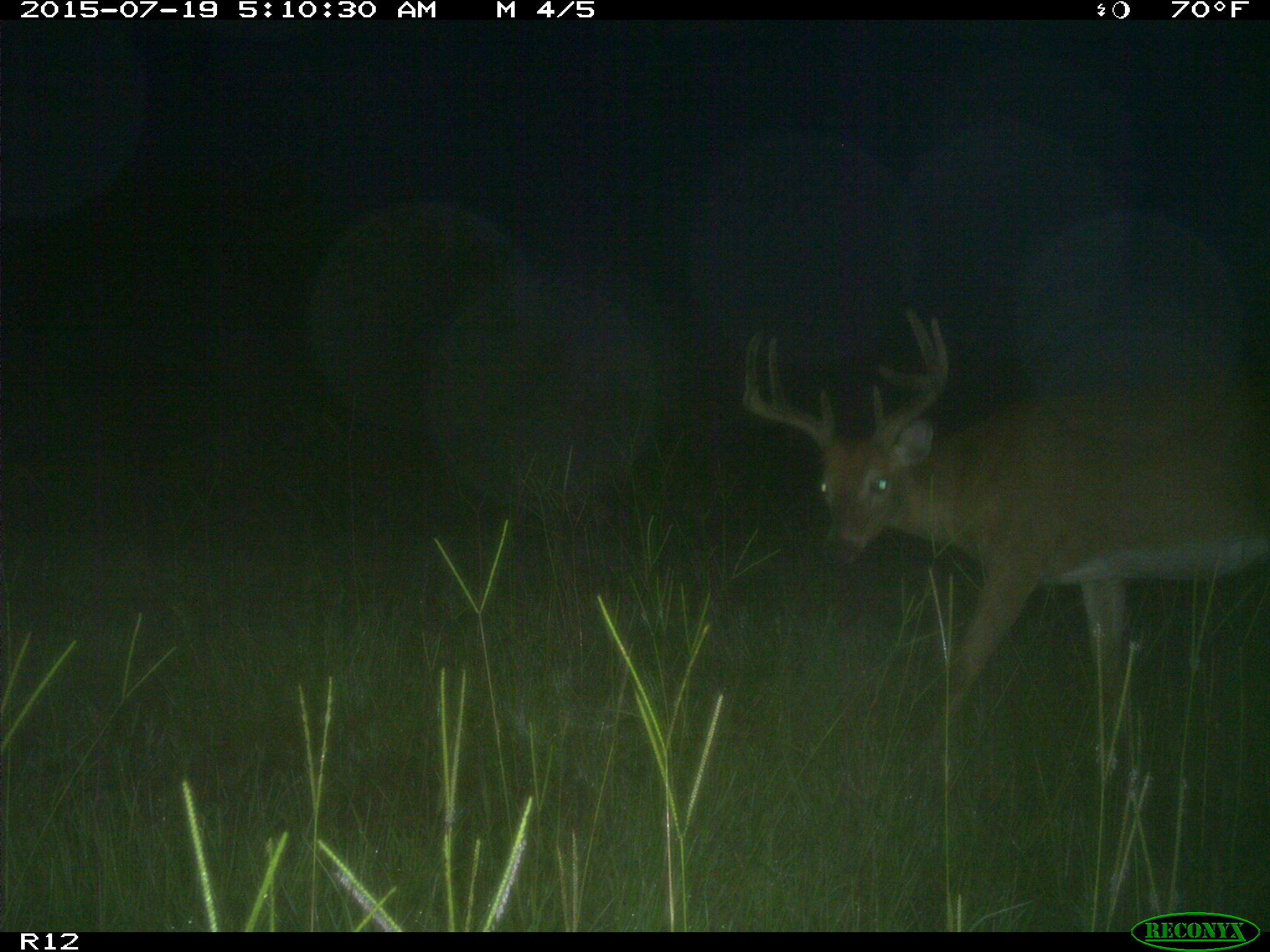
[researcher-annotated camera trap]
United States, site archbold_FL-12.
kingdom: Animalia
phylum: Chordata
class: Mammalia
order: Artiodactyla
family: Cervidae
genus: Odocoileus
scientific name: Odocoileus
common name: deer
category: unidentified deer